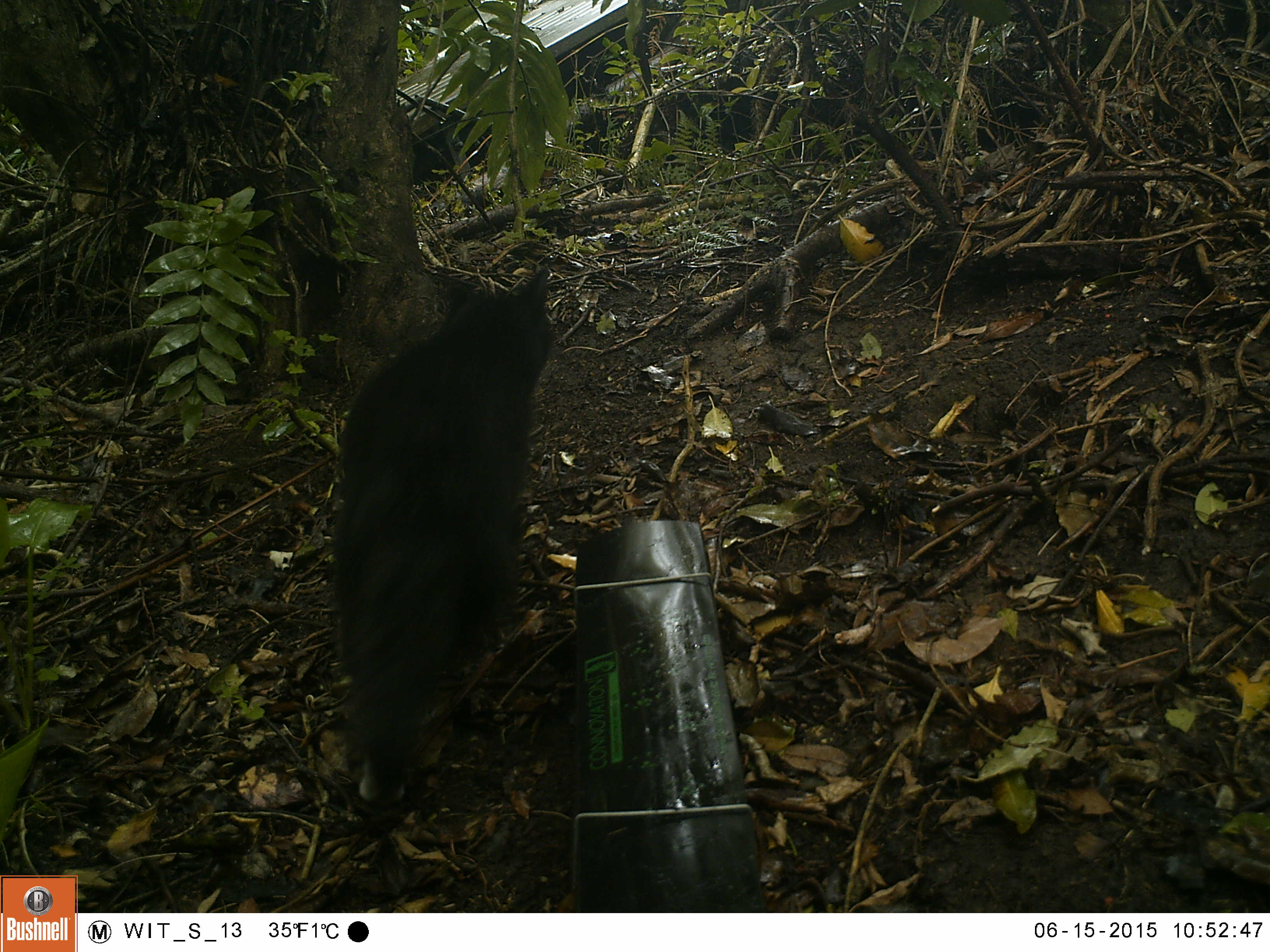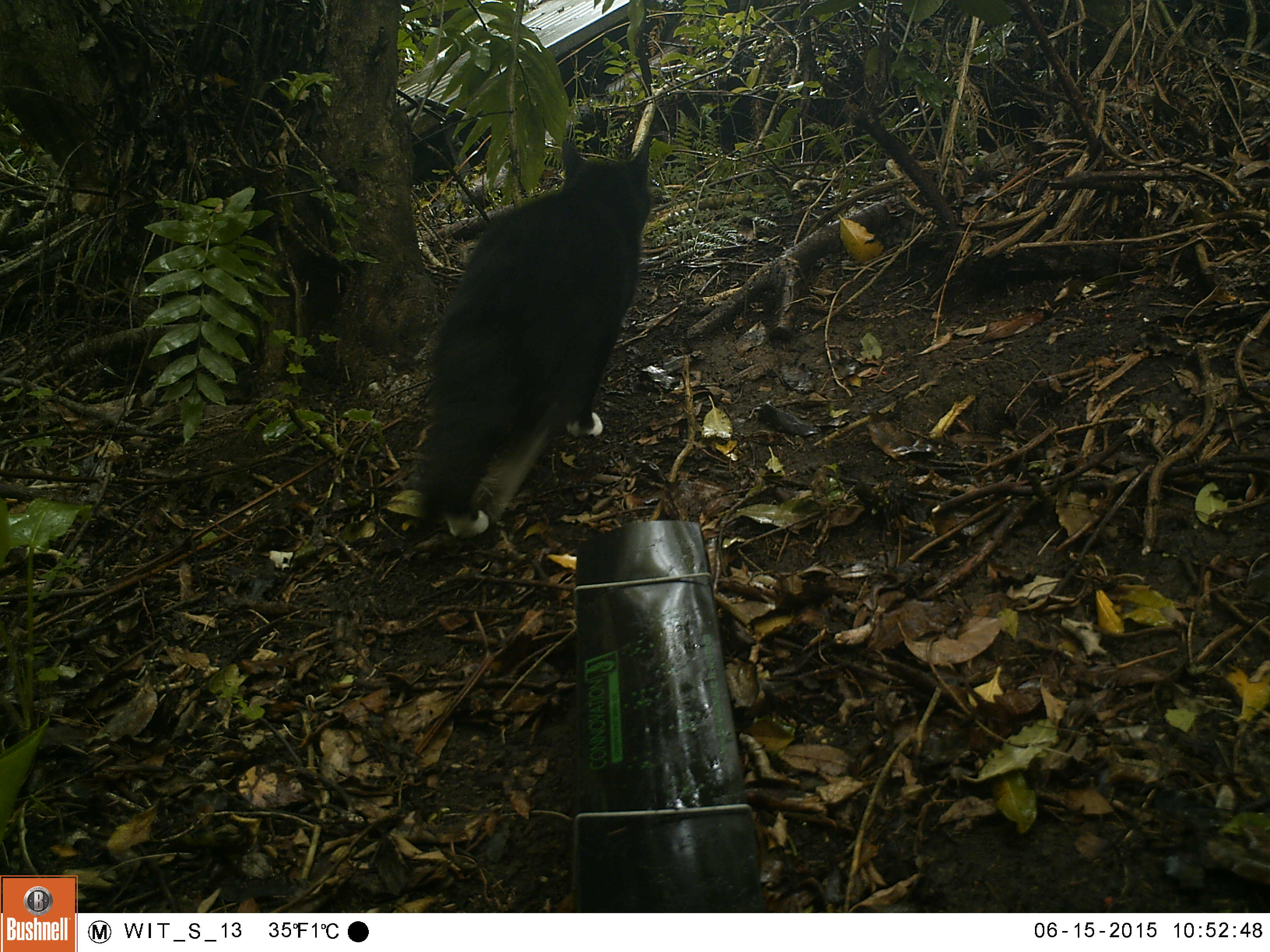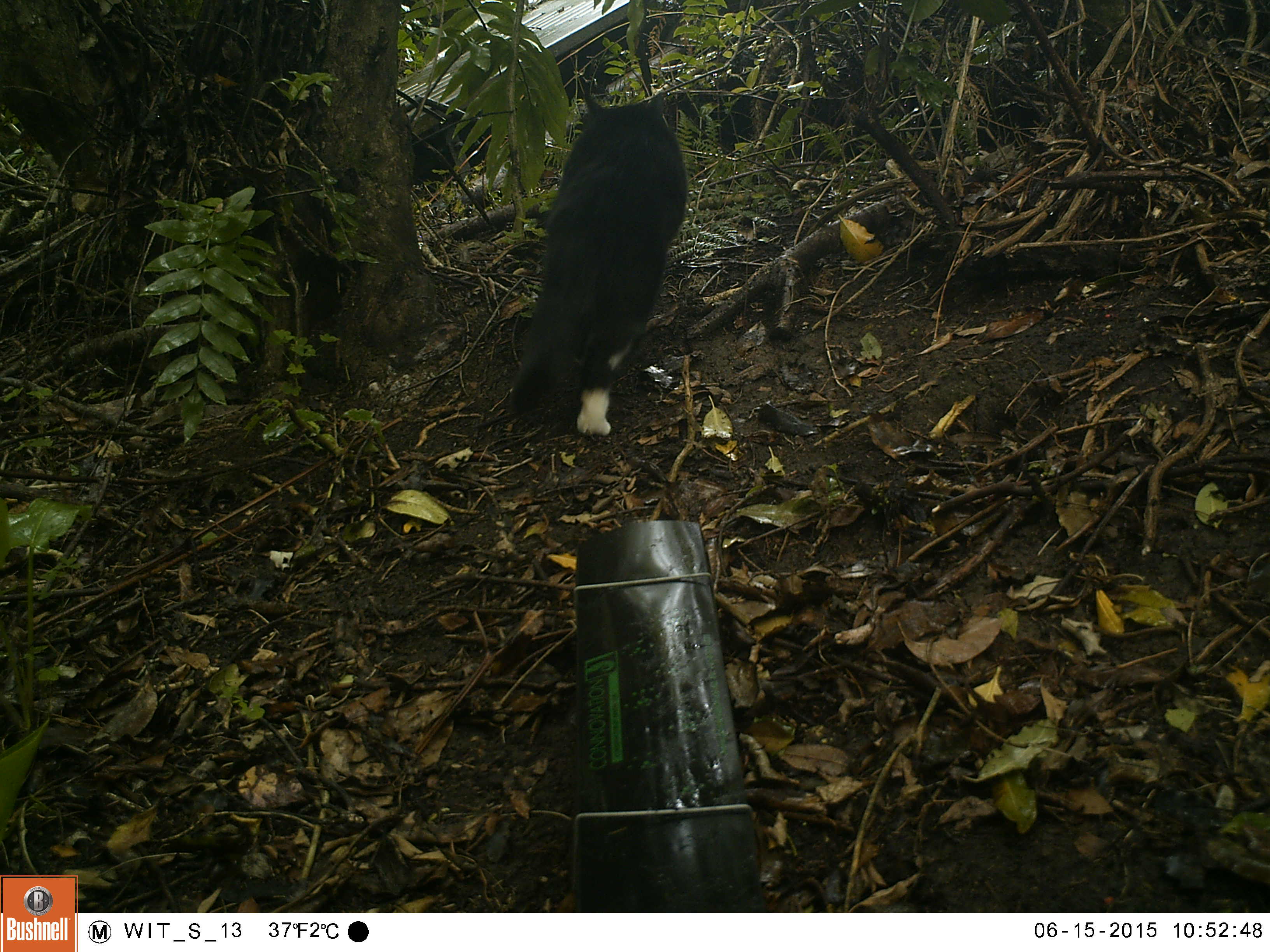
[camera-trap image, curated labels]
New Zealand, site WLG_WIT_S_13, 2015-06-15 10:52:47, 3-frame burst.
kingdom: Animalia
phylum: Chordata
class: Mammalia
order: Carnivora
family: Felidae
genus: Felis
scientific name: Felis catus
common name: domestic cat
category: cat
Cat (domestic cat) (Felis catus).